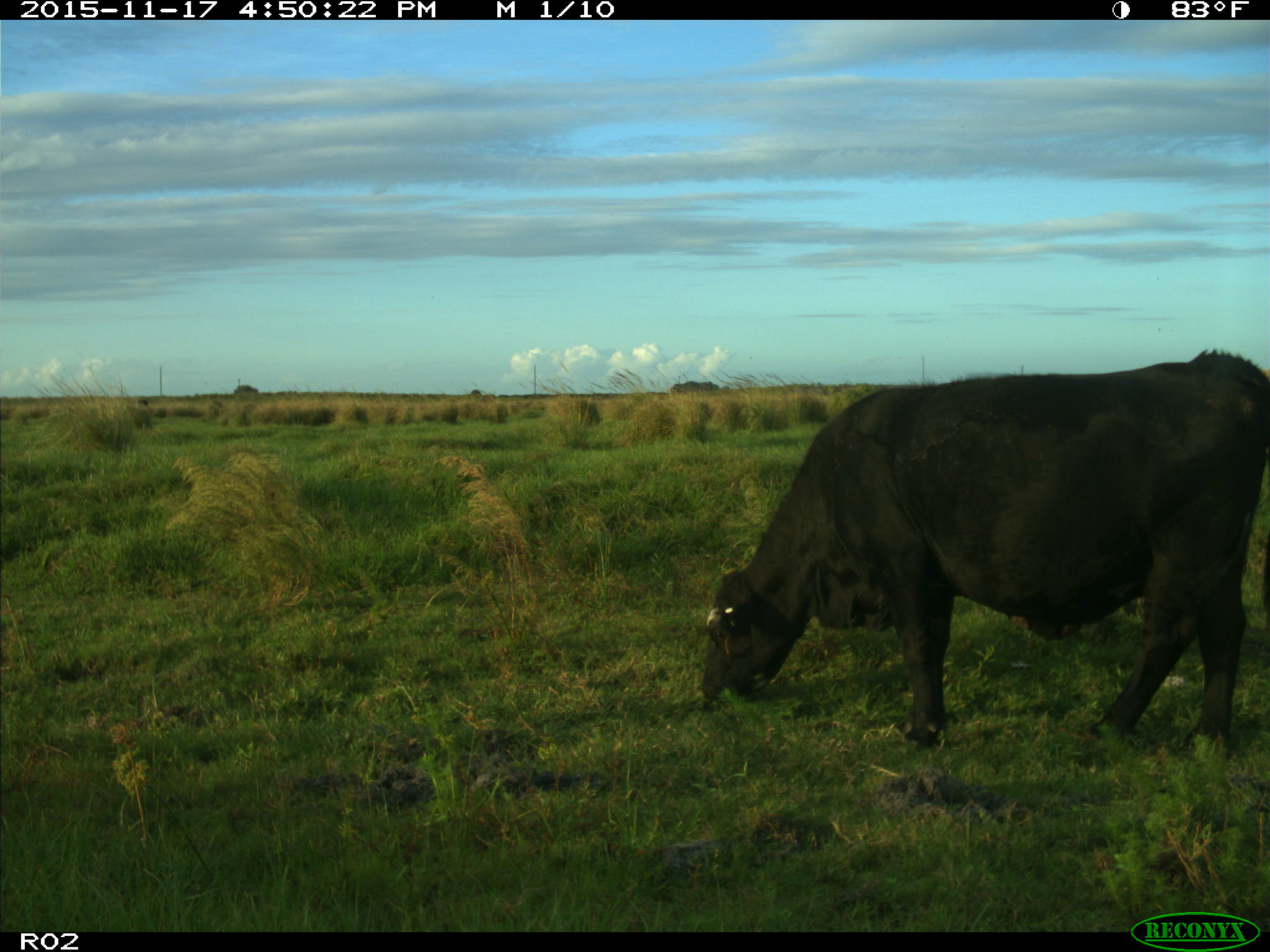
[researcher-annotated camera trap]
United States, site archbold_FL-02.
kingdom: Animalia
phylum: Chordata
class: Mammalia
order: Artiodactyla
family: Bovidae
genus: Bos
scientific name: Bos taurus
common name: domestic cow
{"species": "Bos taurus (domestic cow)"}